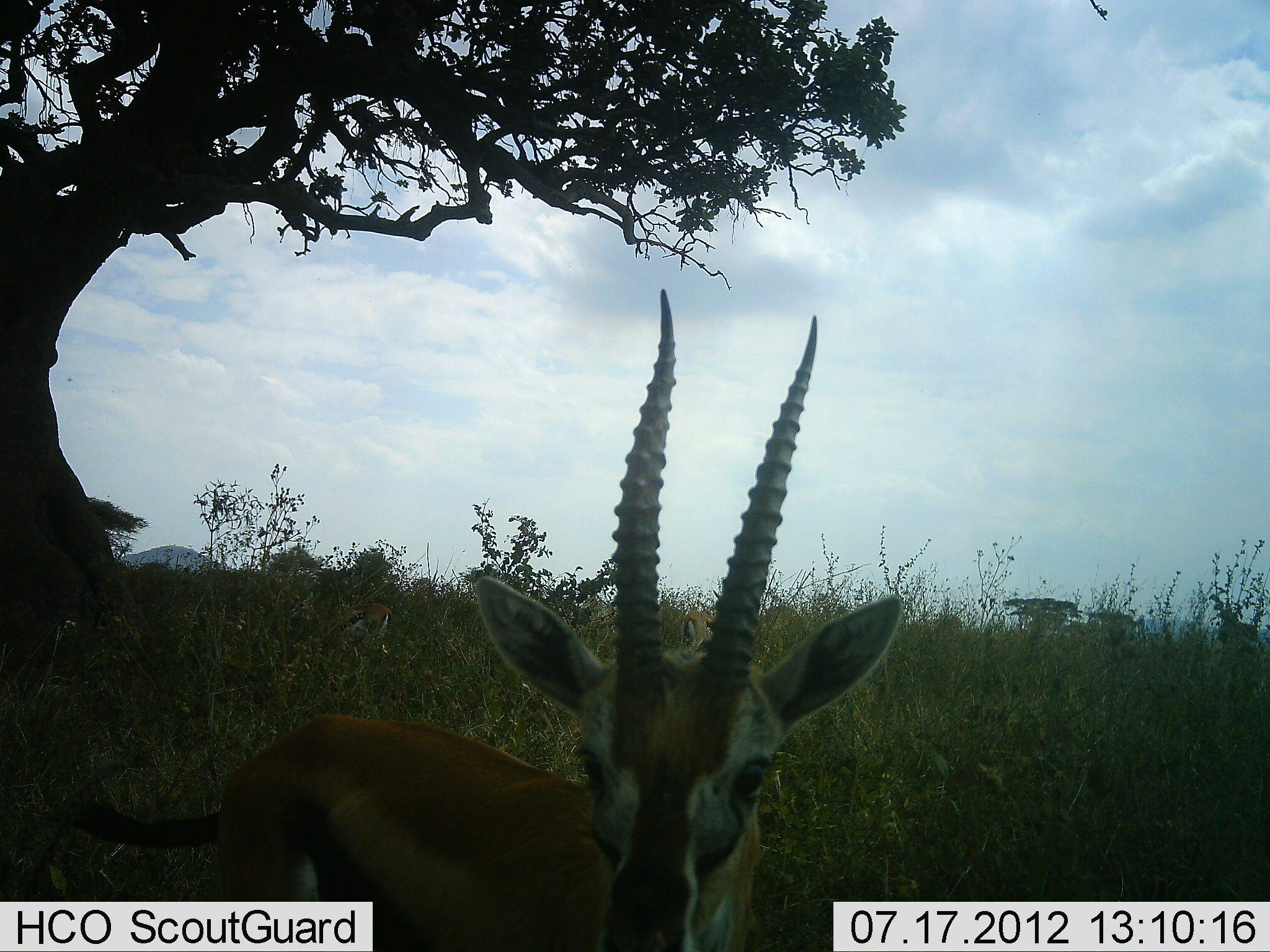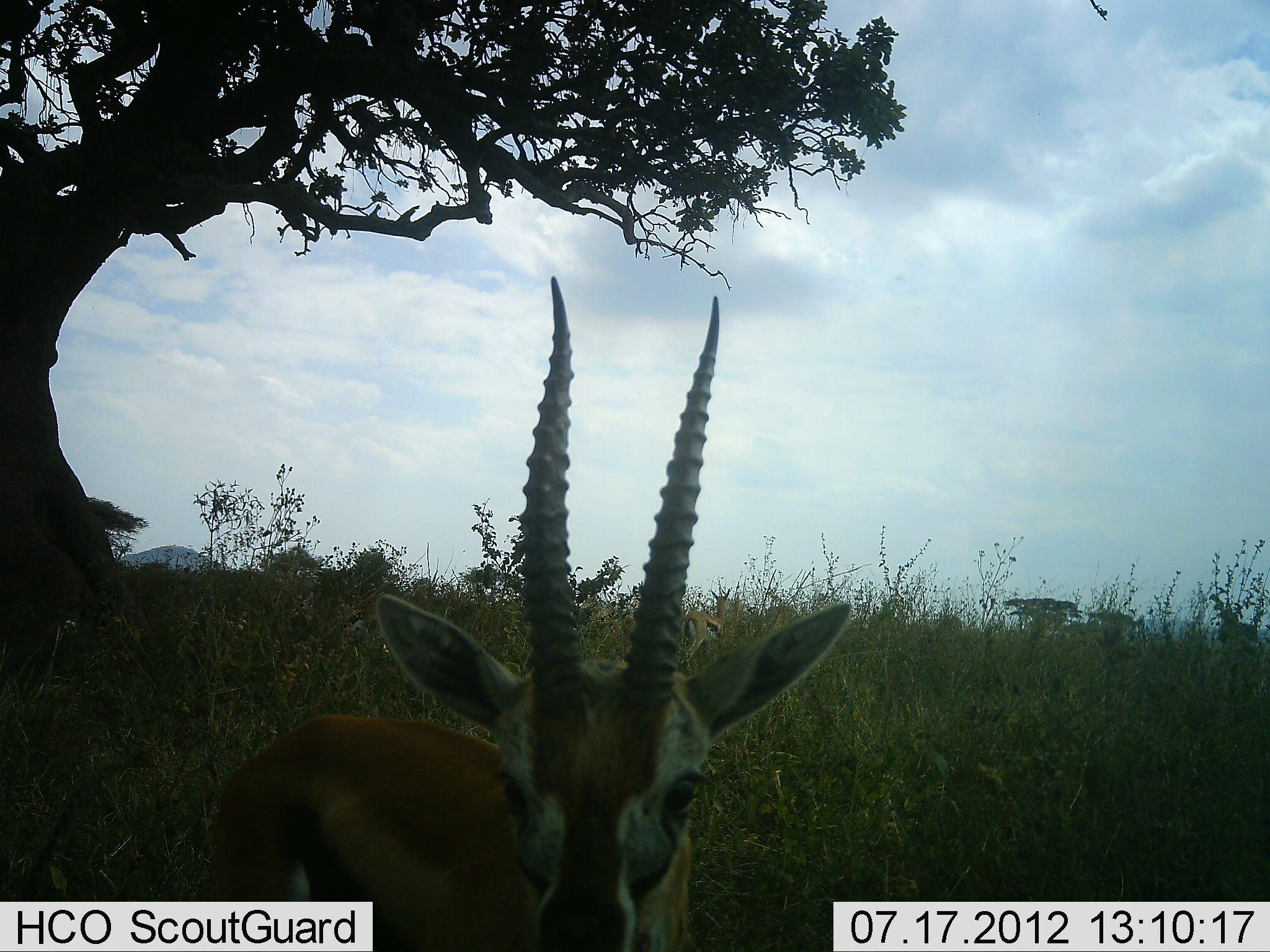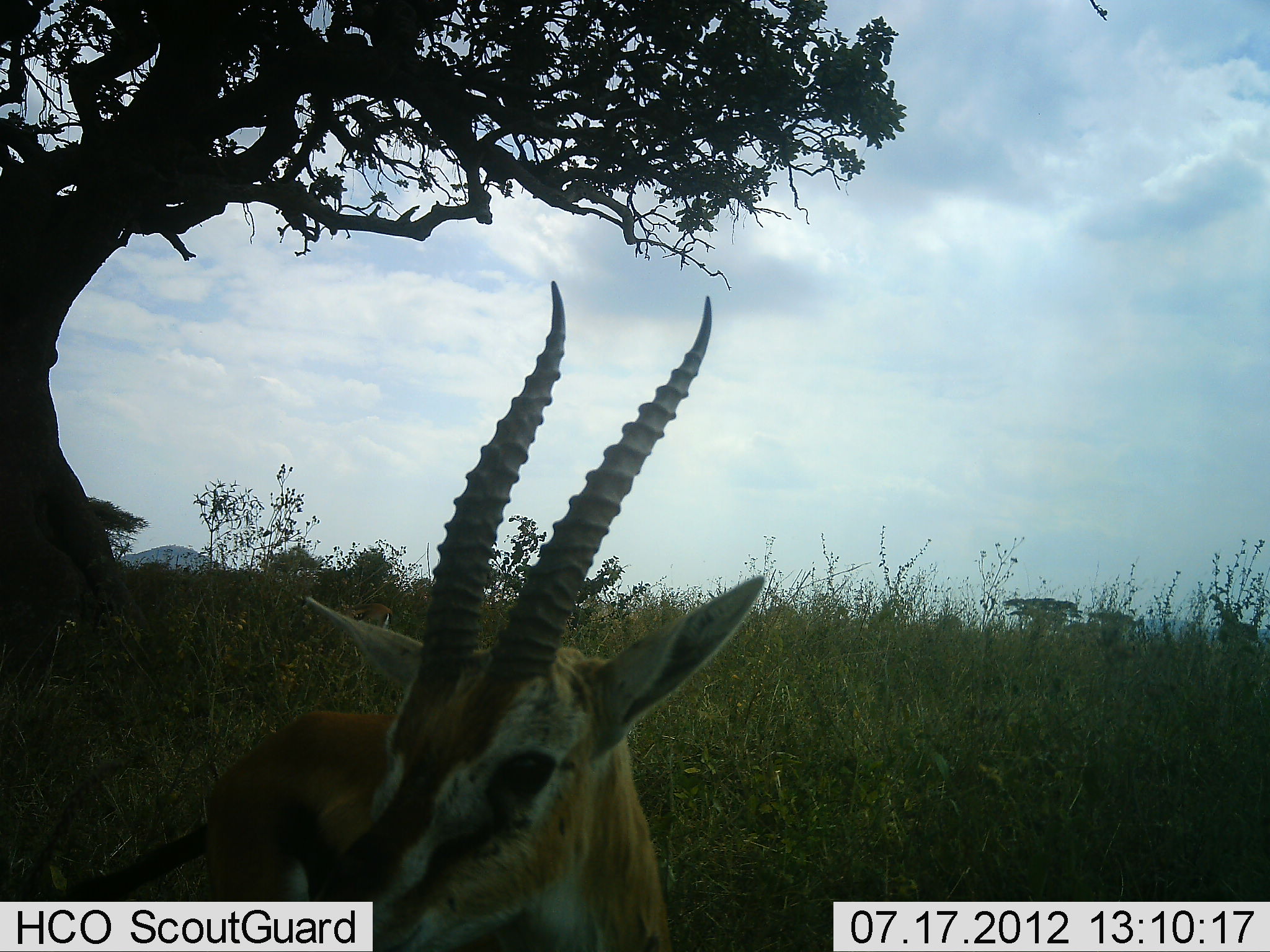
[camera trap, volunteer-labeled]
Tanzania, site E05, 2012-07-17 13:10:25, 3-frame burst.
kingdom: Animalia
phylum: Chordata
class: Mammalia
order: Artiodactyla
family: Bovidae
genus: Eudorcas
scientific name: Eudorcas thomsonii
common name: thomson's gazelle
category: gazellethomsons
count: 1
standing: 100%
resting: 0%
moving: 0%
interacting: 10%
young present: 0%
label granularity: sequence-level